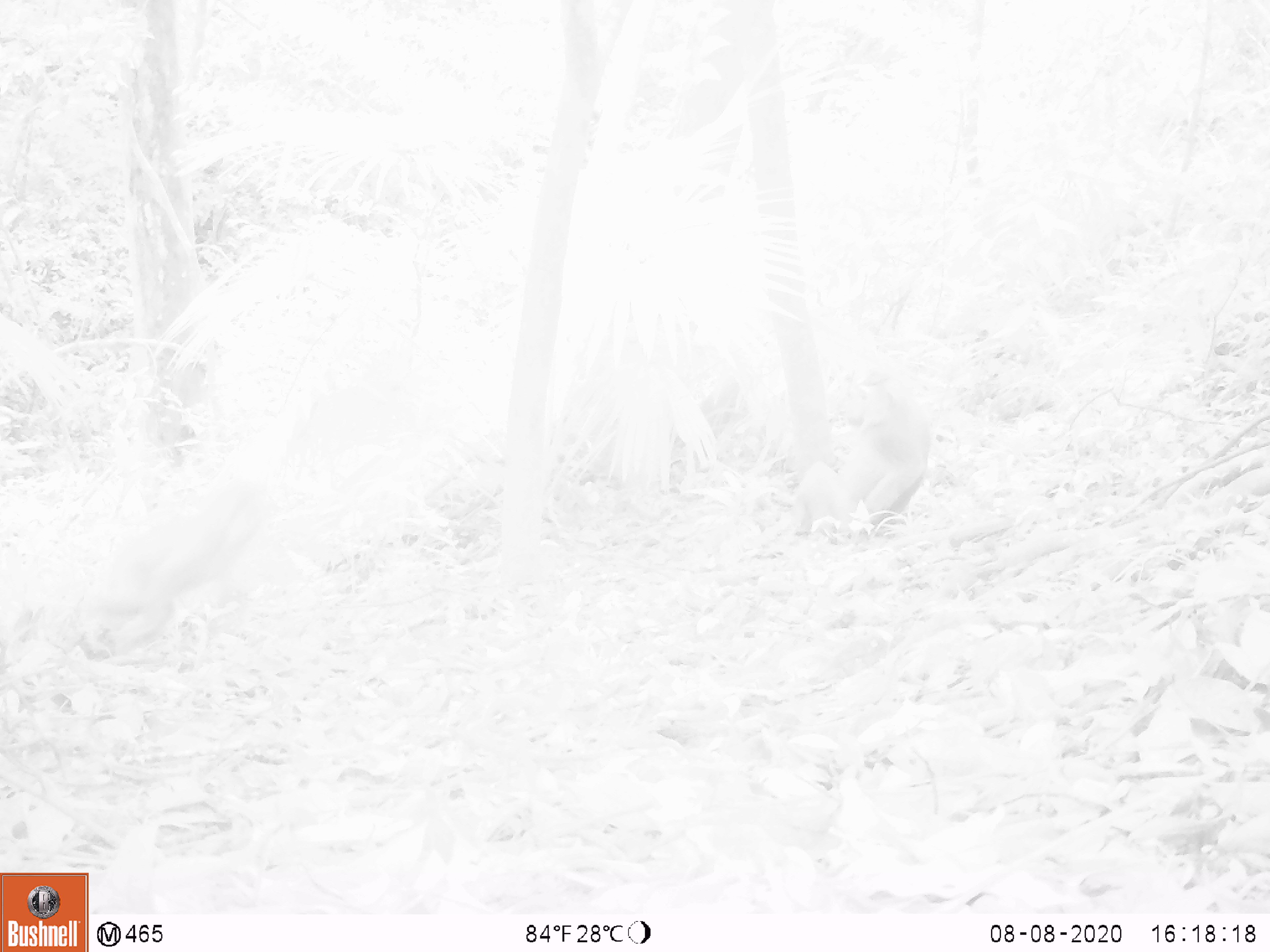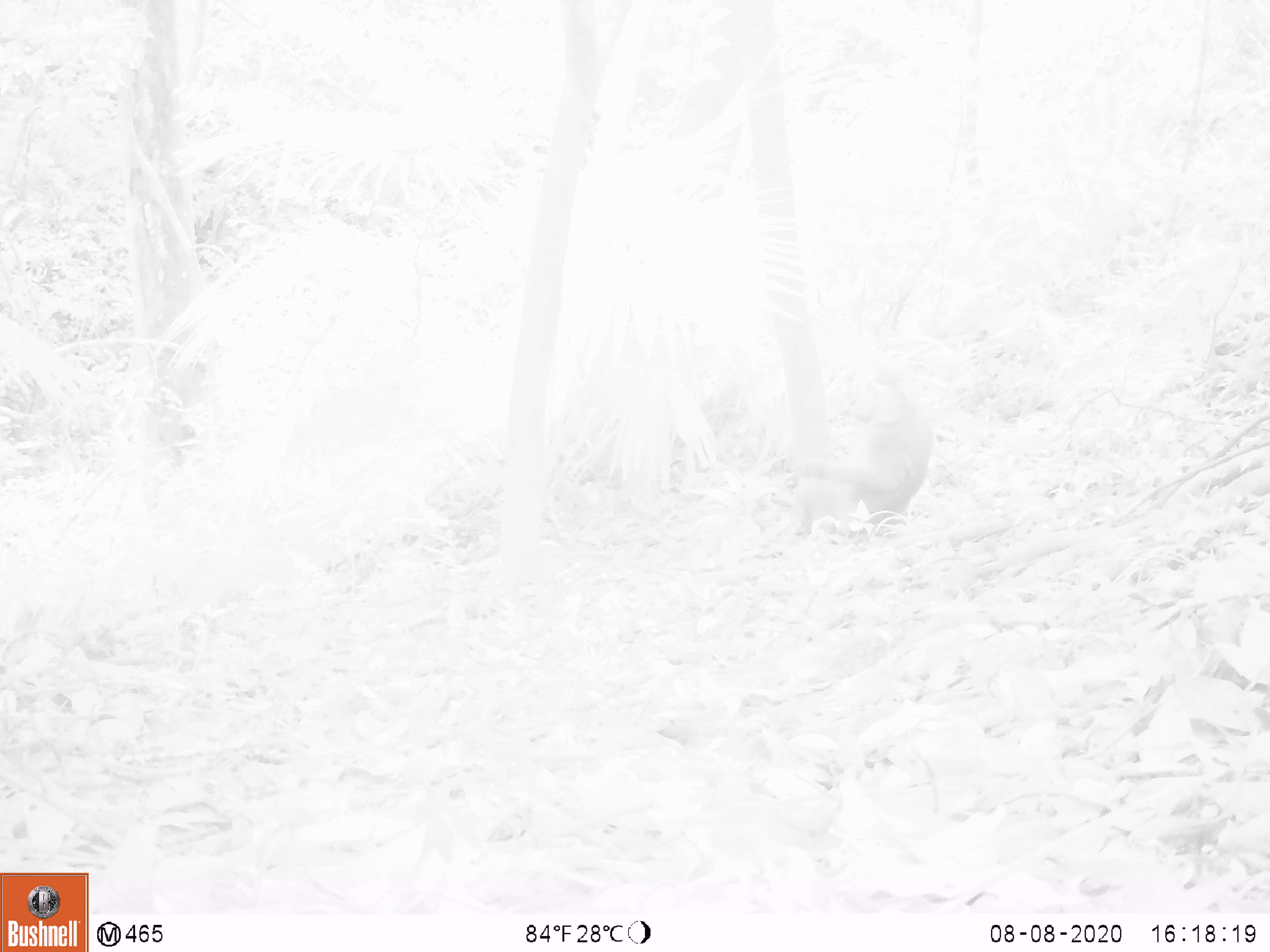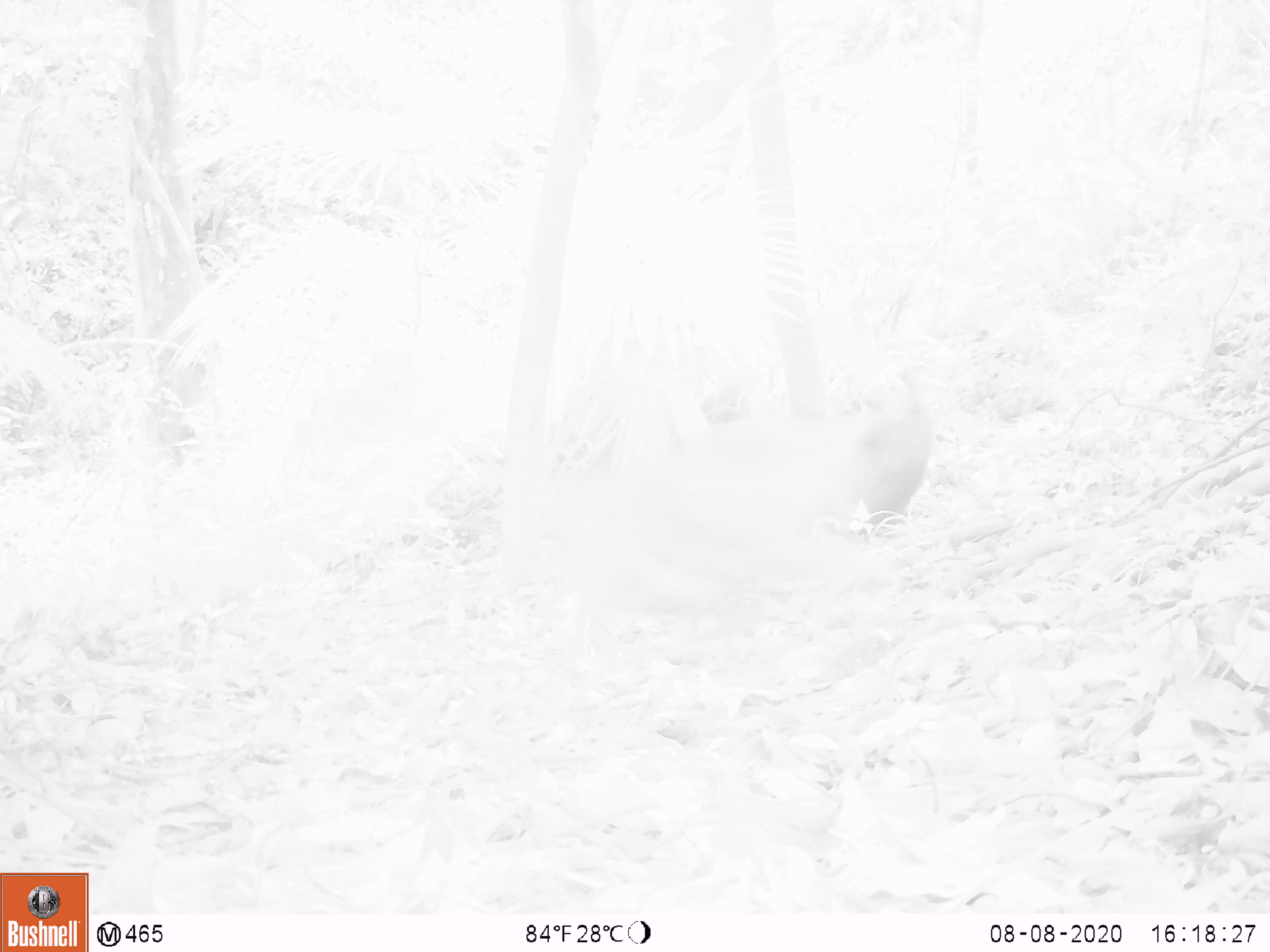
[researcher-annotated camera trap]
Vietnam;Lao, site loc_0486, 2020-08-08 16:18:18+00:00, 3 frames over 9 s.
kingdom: Animalia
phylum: Chordata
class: Mammalia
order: Primates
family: Cercopithecidae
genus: Macaca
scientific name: Macaca nemestrina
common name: pig-tailed macaque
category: pig tailed macaque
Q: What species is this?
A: Pig tailed macaque (pig-tailed macaque) (Macaca nemestrina).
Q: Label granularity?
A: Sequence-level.